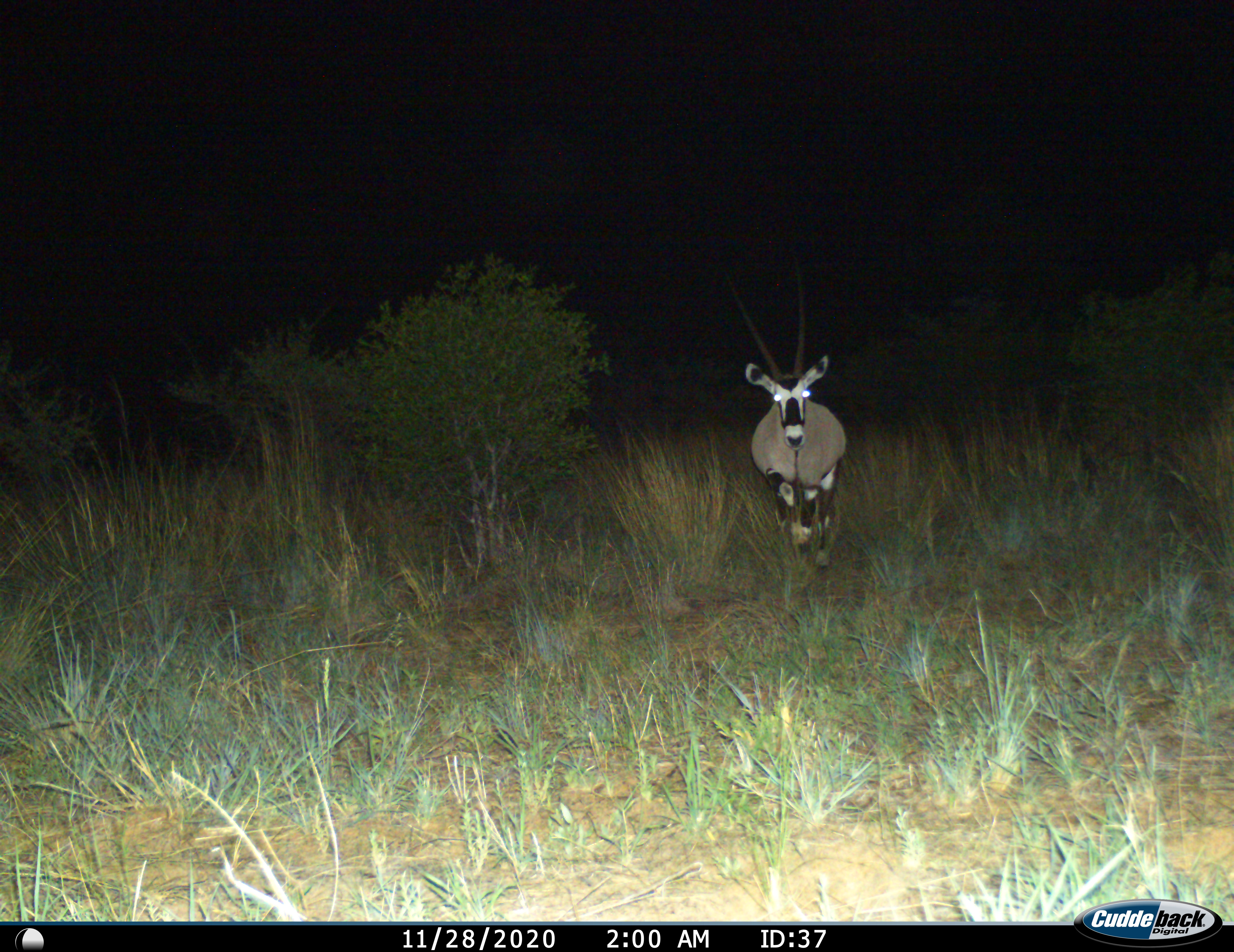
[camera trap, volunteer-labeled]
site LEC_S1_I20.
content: unidentified animal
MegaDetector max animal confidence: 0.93